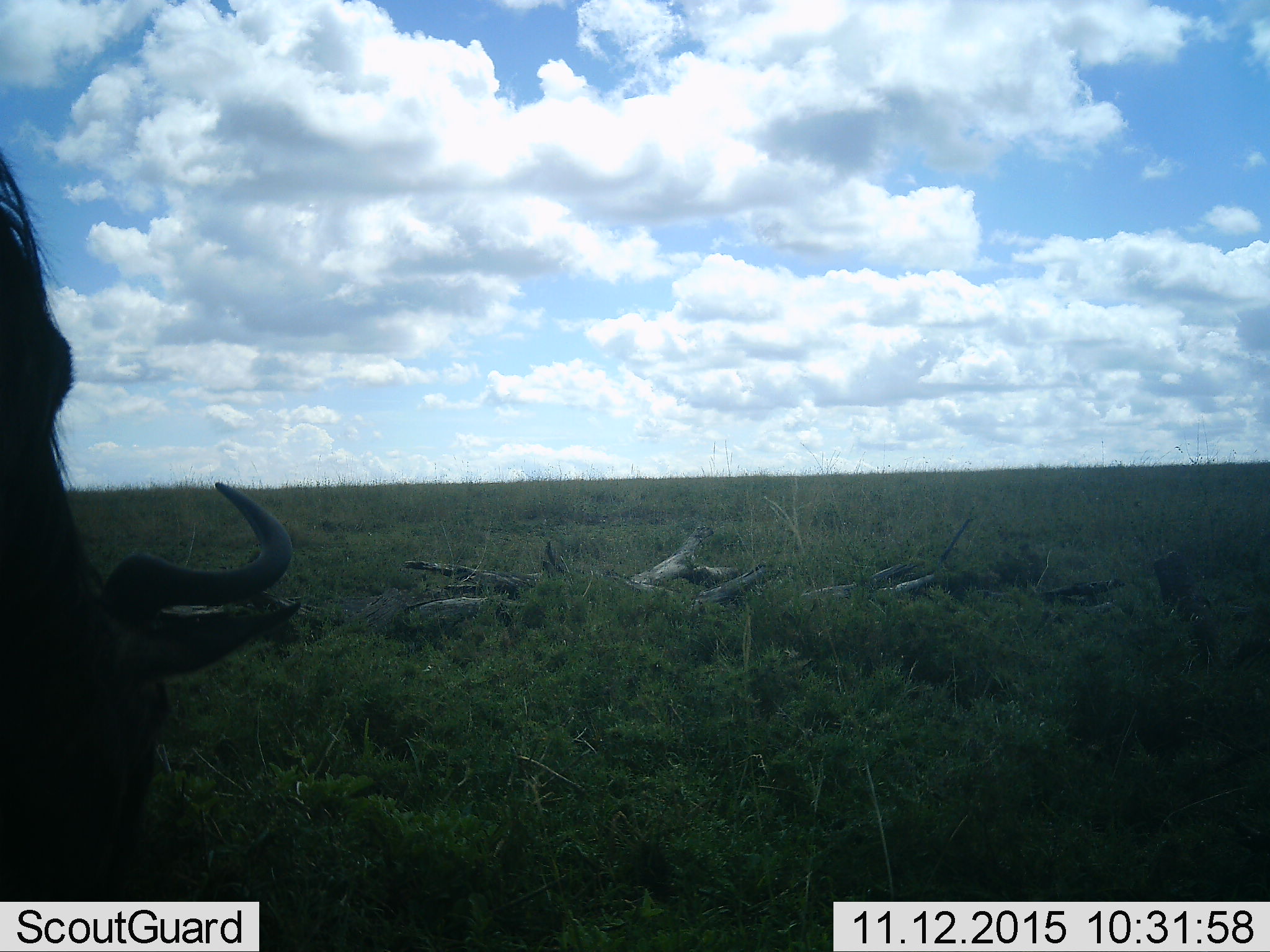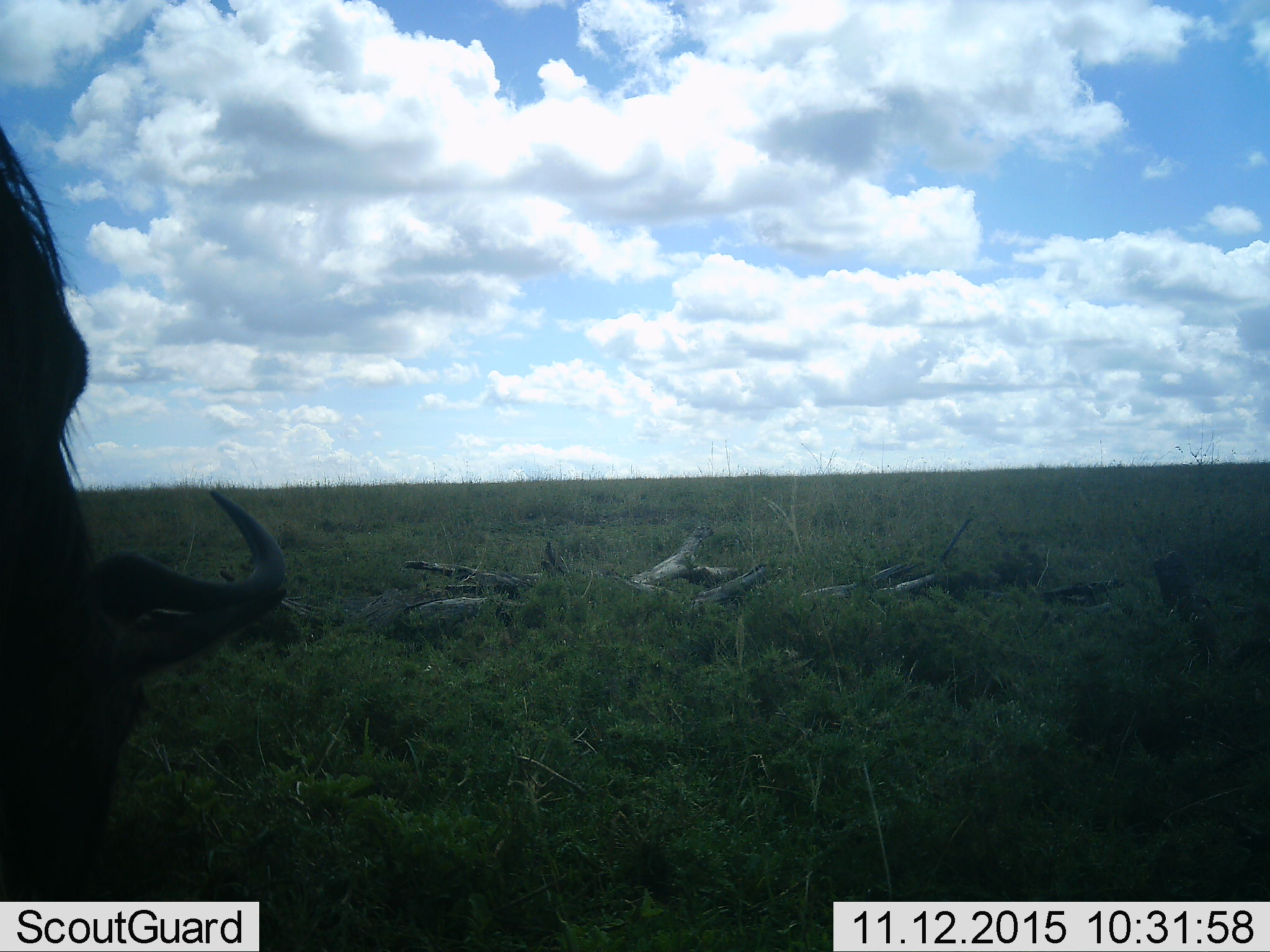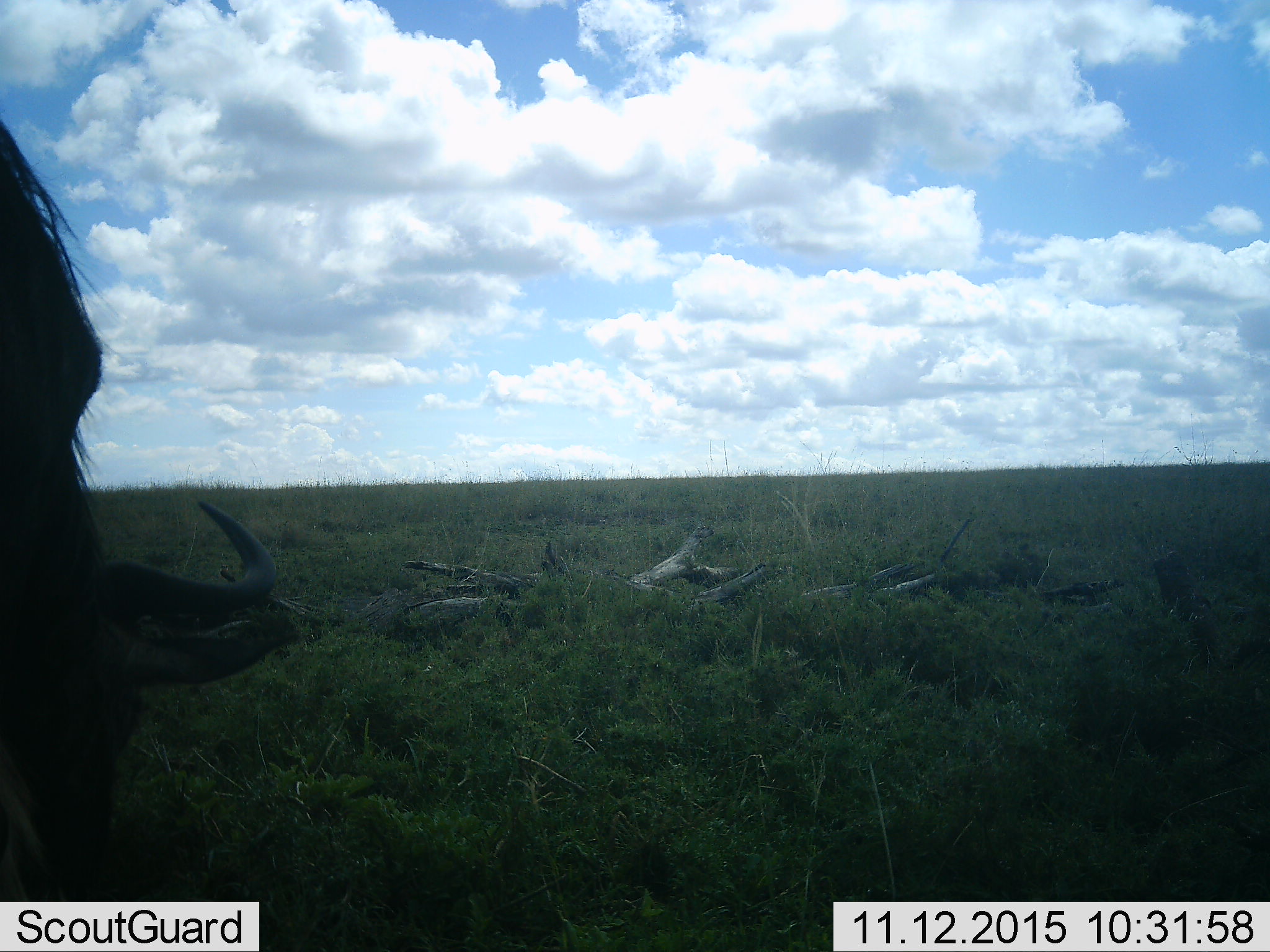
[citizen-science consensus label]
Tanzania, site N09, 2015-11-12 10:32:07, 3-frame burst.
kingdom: Animalia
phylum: Chordata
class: Mammalia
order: Artiodactyla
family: Bovidae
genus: Connochaetes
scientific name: Connochaetes taurinus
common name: blue wildebeest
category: wildebeest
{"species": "wildebeest (blue wildebeest) (Connochaetes taurinus)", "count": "1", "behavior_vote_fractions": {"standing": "29%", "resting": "0%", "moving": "0%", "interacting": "0%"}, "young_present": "0%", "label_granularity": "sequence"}